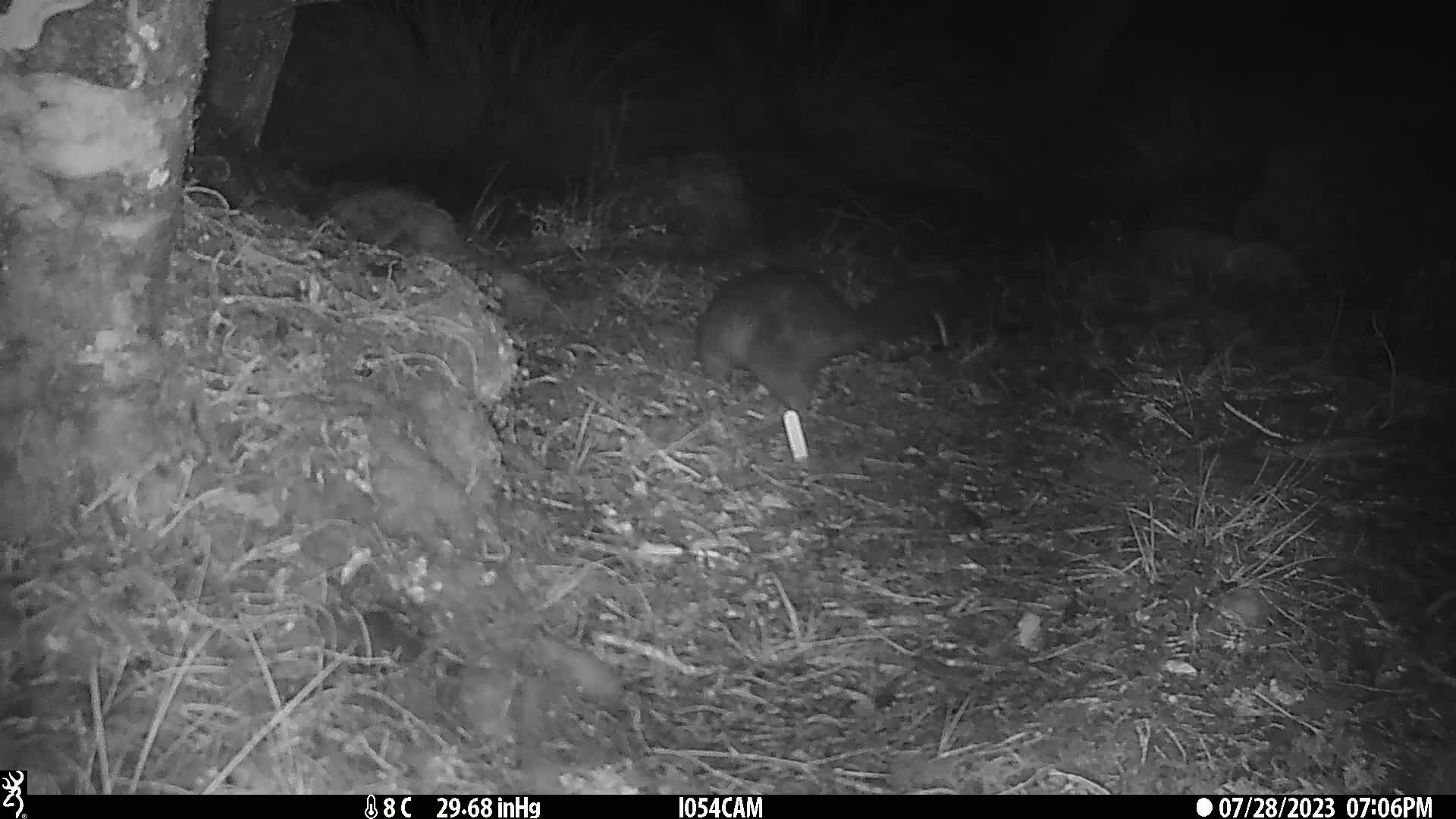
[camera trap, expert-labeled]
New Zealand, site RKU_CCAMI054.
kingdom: Animalia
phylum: Chordata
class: Mammalia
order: Diprotodontia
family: Phalangeridae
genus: Trichosurus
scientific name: Trichosurus vulpecula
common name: common brushtail possum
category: possum